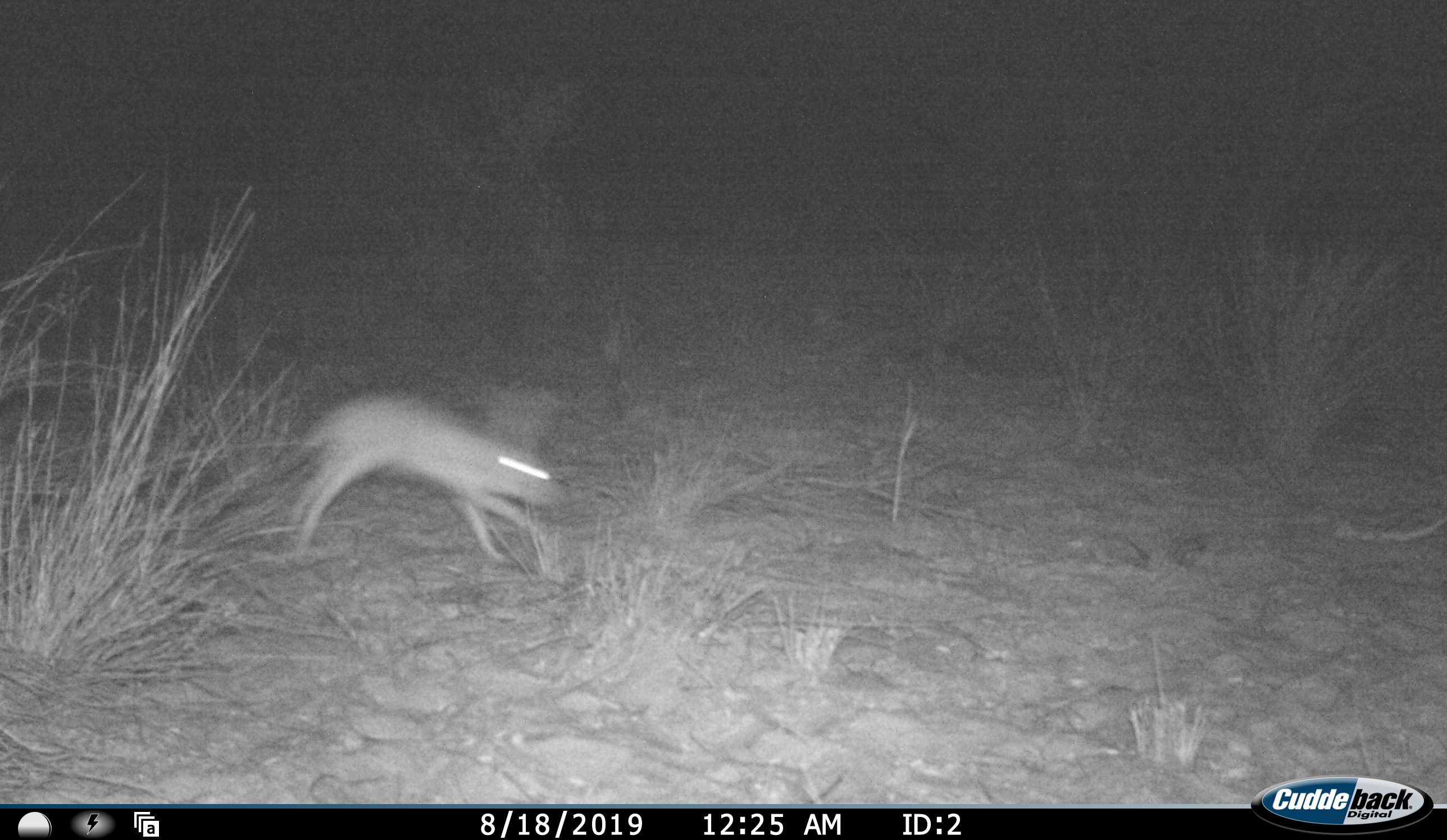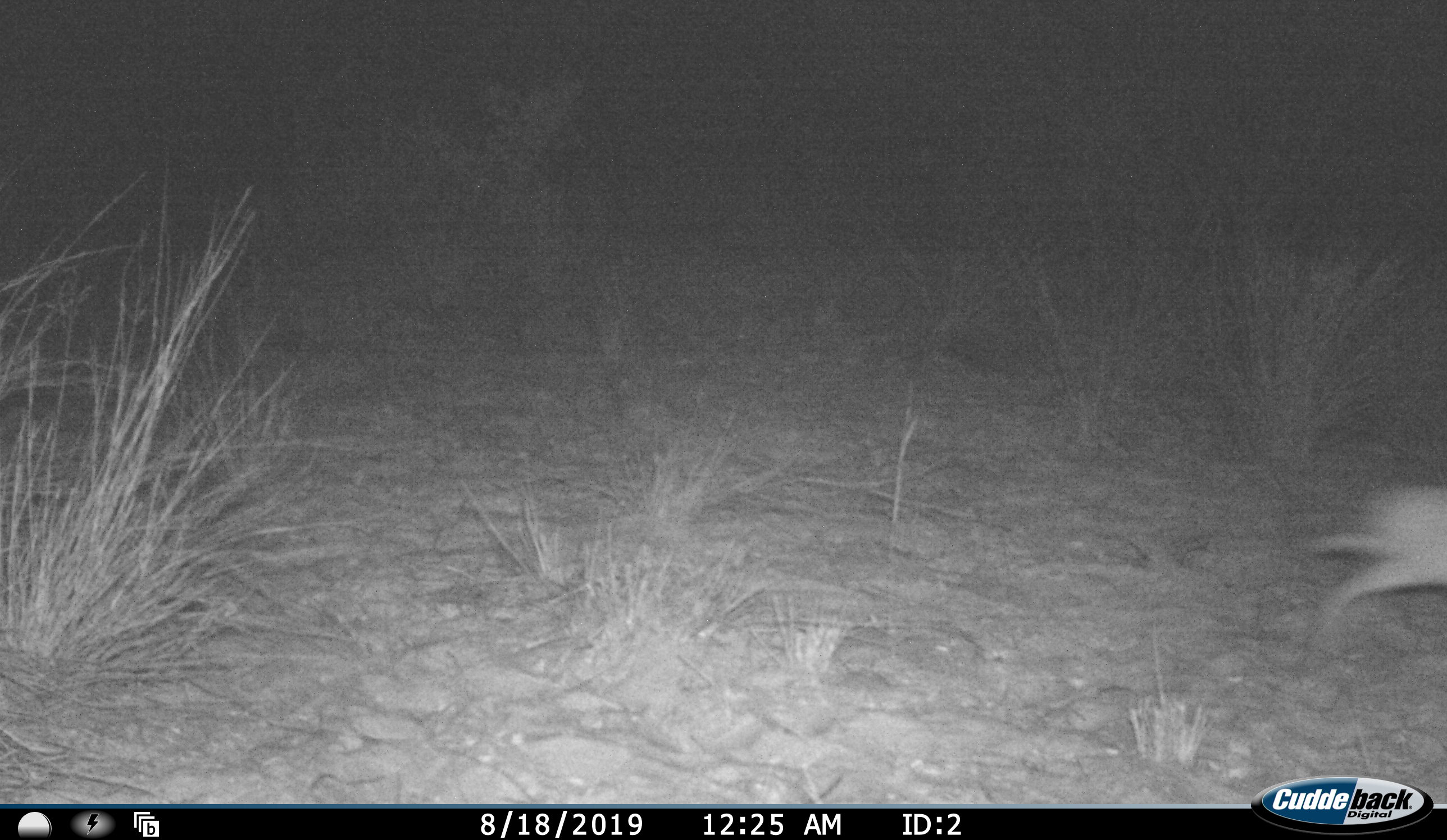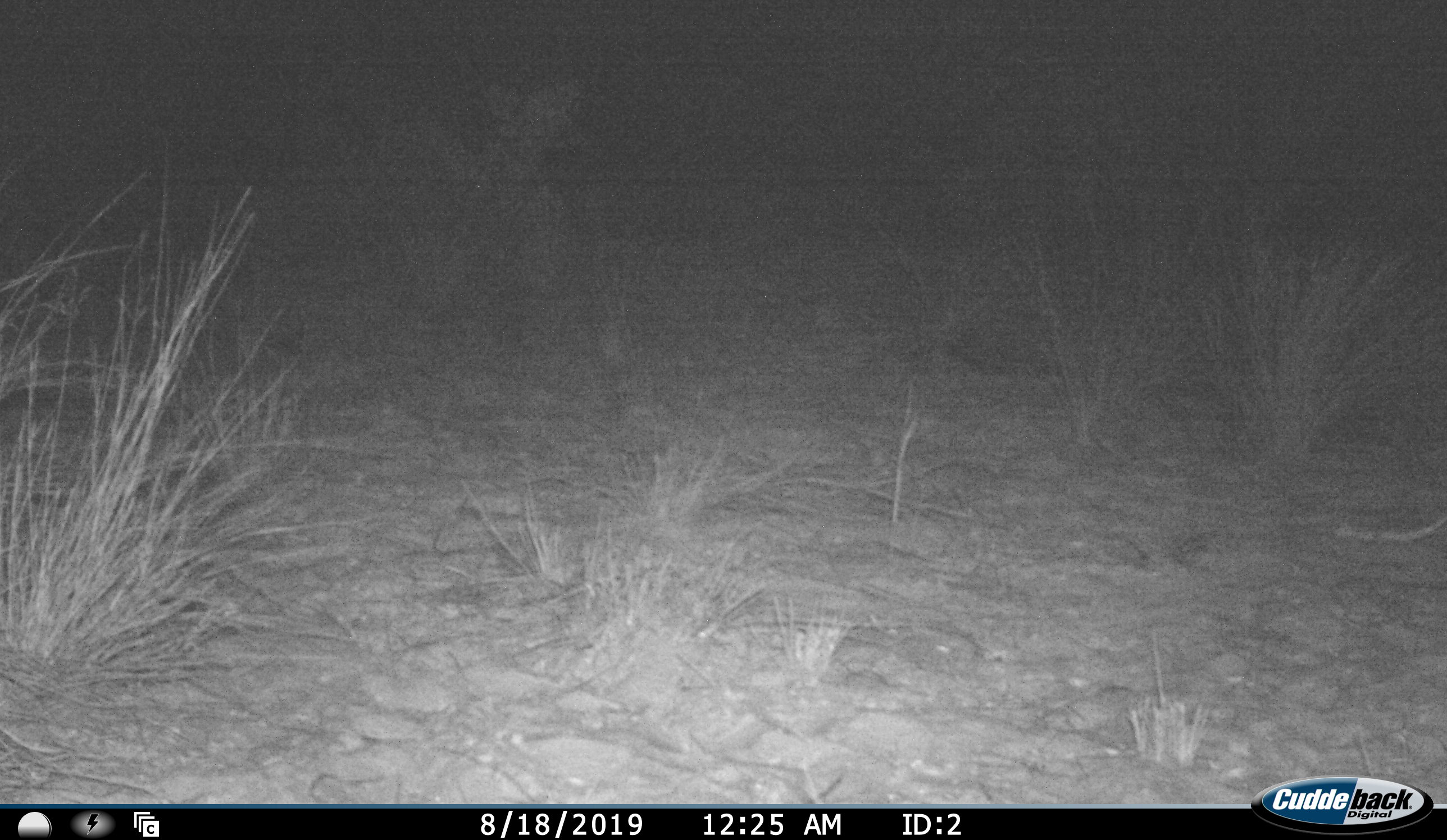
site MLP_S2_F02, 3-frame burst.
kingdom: Animalia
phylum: Chordata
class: Mammalia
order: Lagomorpha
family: Leporidae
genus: Lepus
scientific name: Lepus capensis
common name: cape hare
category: harecape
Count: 1.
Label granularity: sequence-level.